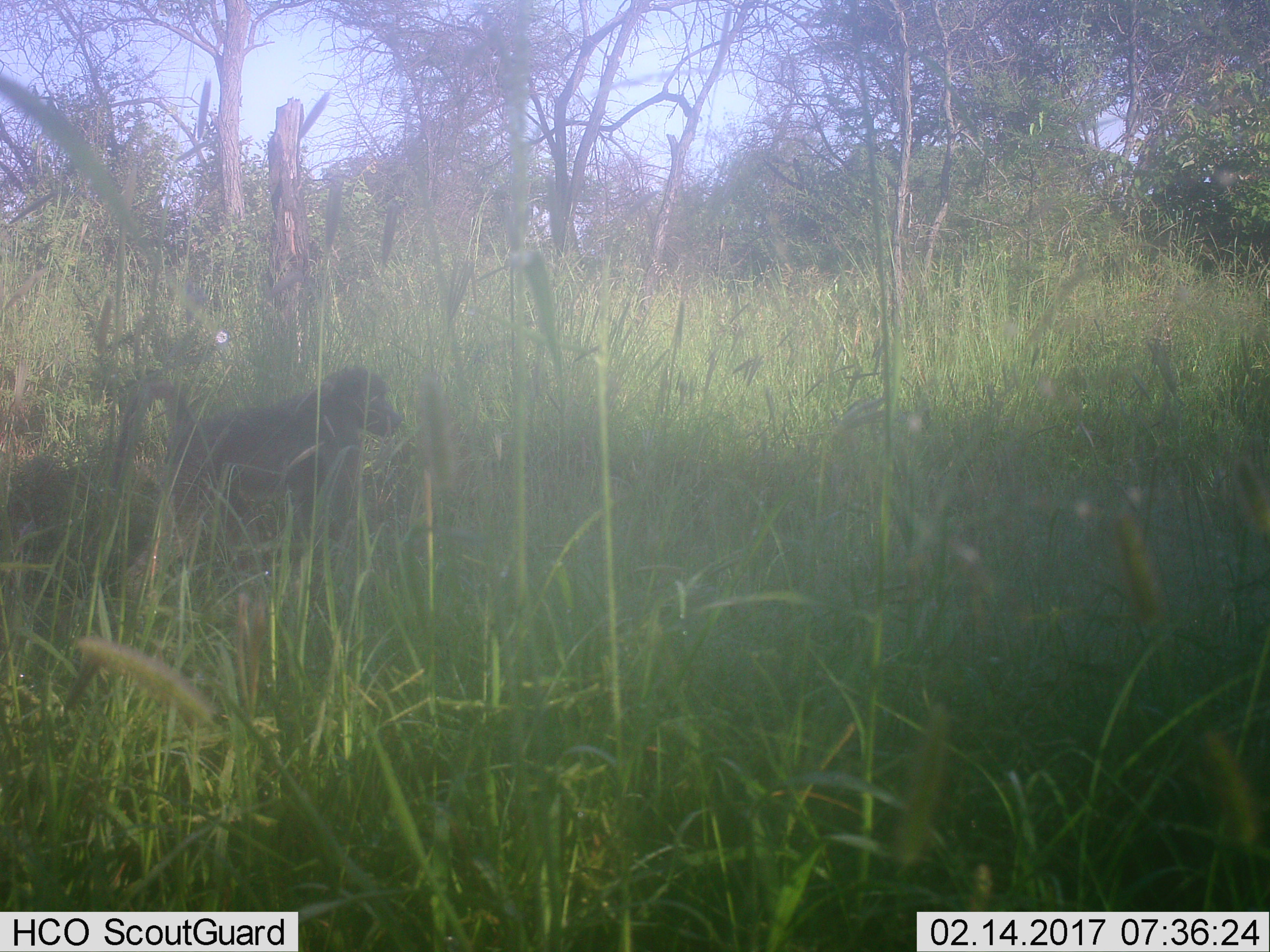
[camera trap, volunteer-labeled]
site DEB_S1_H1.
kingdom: Animalia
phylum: Chordata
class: Mammalia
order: Primates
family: Cercopithecidae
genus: Papio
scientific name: Papio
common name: baboon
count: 1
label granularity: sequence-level